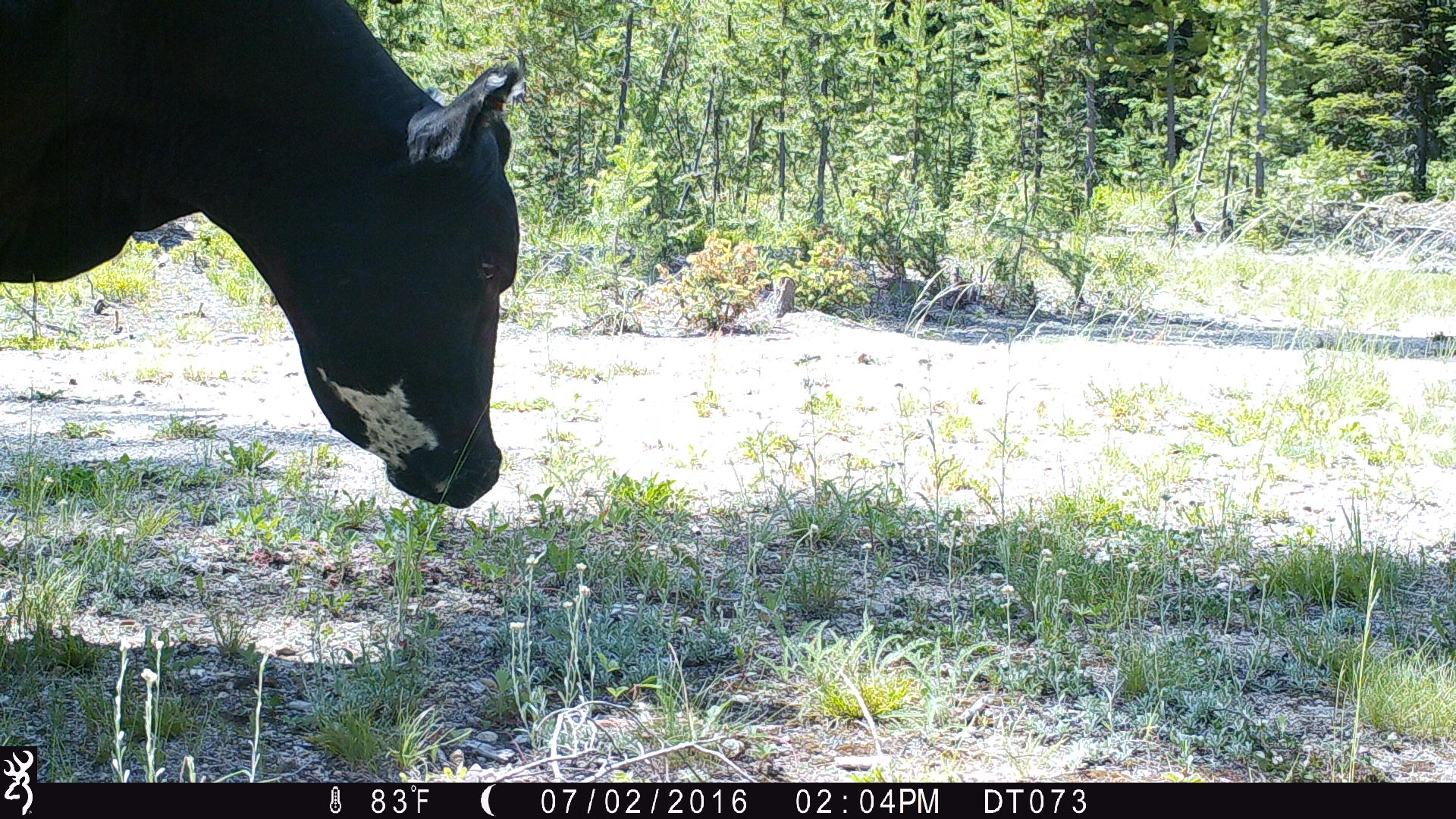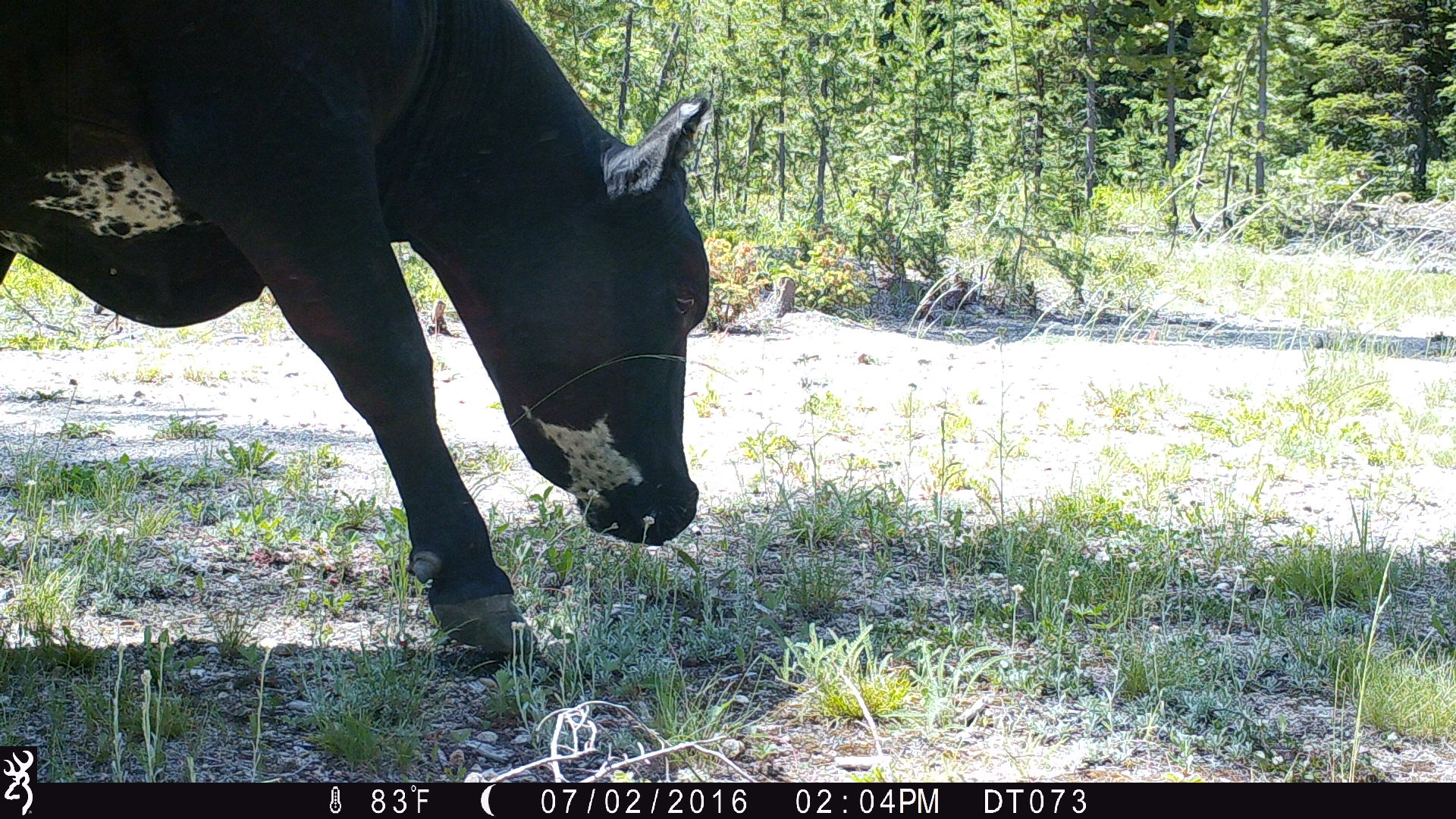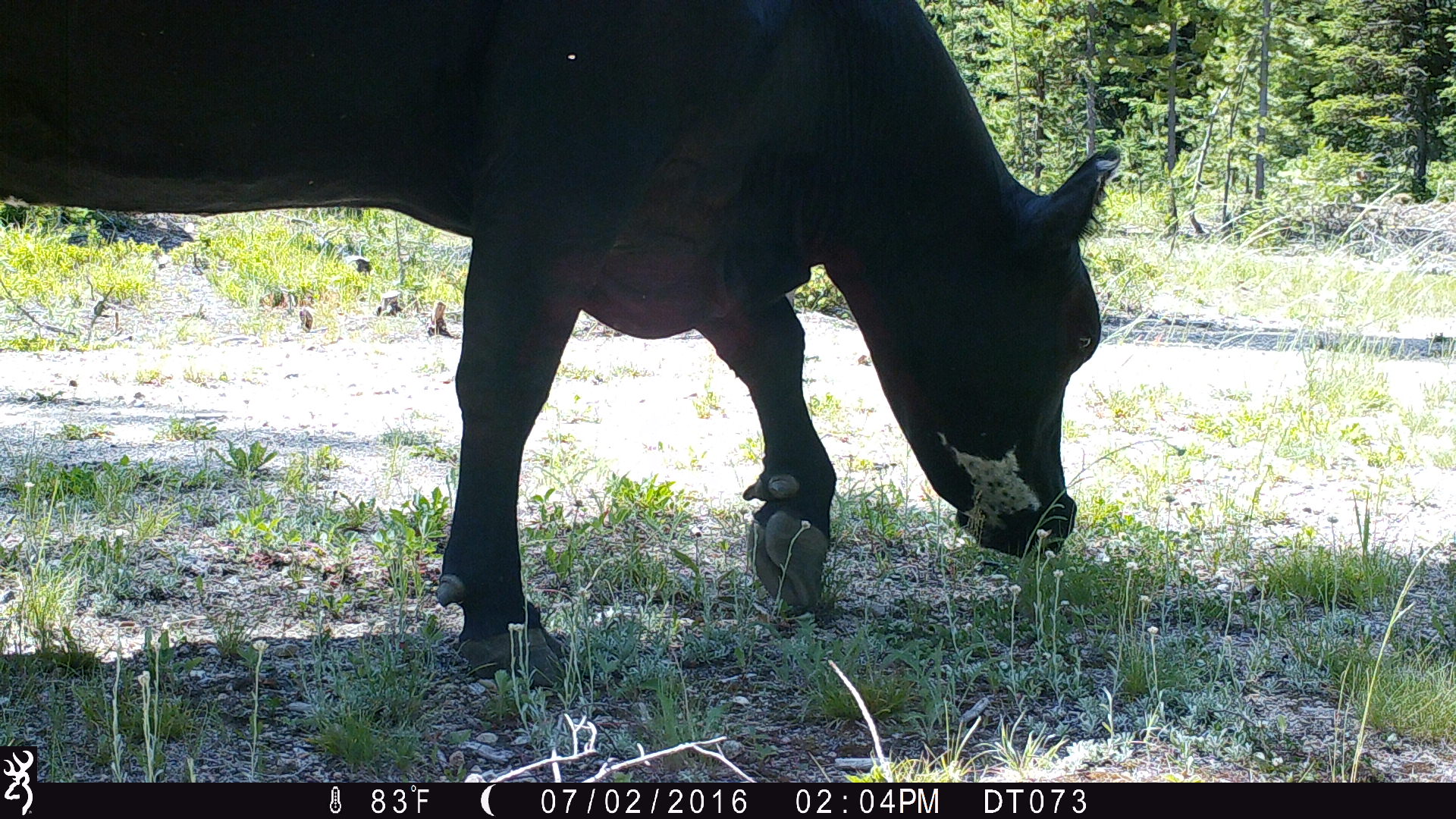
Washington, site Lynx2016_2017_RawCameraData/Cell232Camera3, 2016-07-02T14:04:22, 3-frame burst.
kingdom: Animalia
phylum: Chordata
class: Mammalia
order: Artiodactyla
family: Bovidae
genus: Bos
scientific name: Bos taurus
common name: domestic cattle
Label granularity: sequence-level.